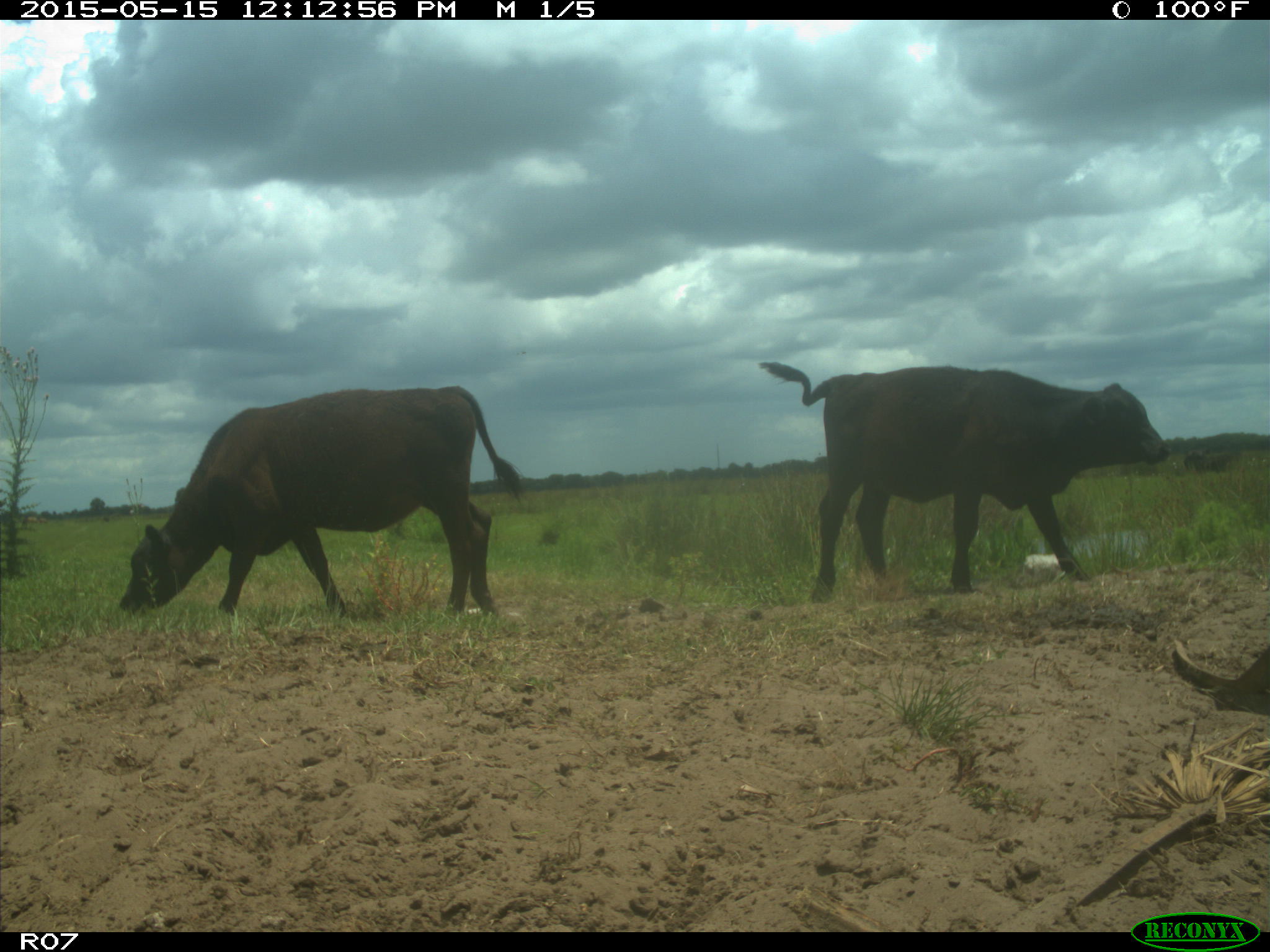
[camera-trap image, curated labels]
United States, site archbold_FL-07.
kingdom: Animalia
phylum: Chordata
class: Mammalia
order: Artiodactyla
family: Bovidae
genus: Bos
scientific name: Bos taurus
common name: domestic cow